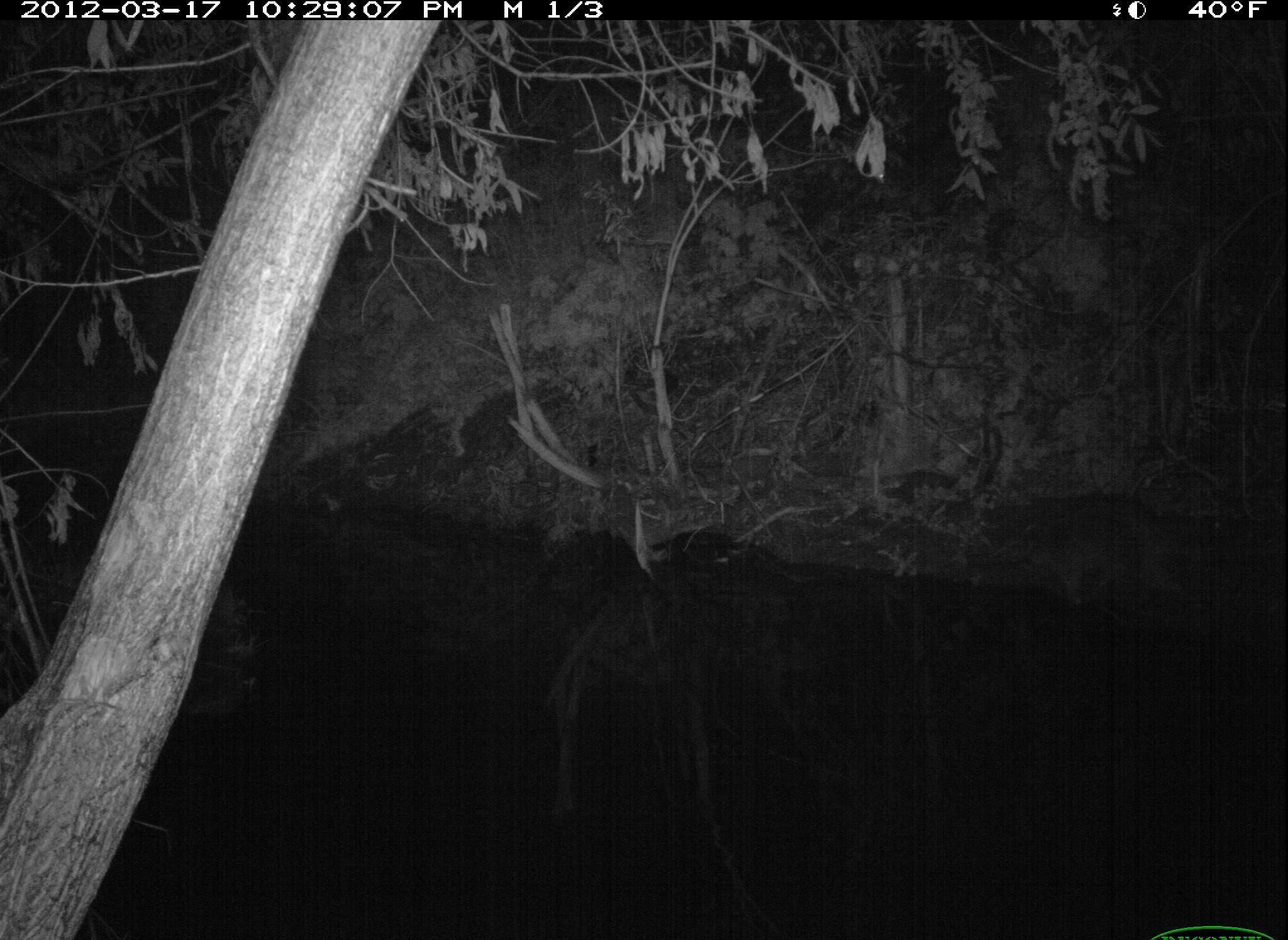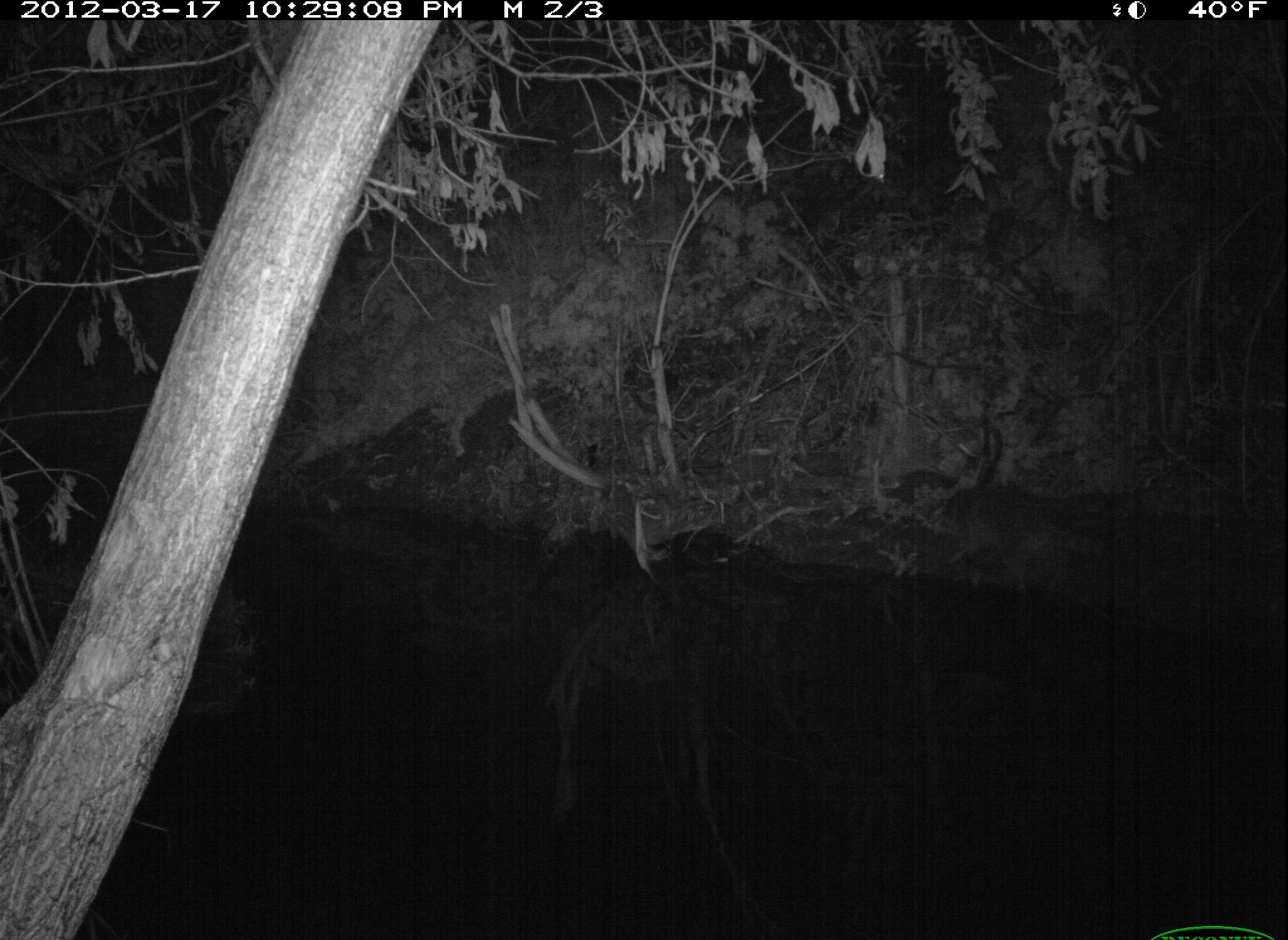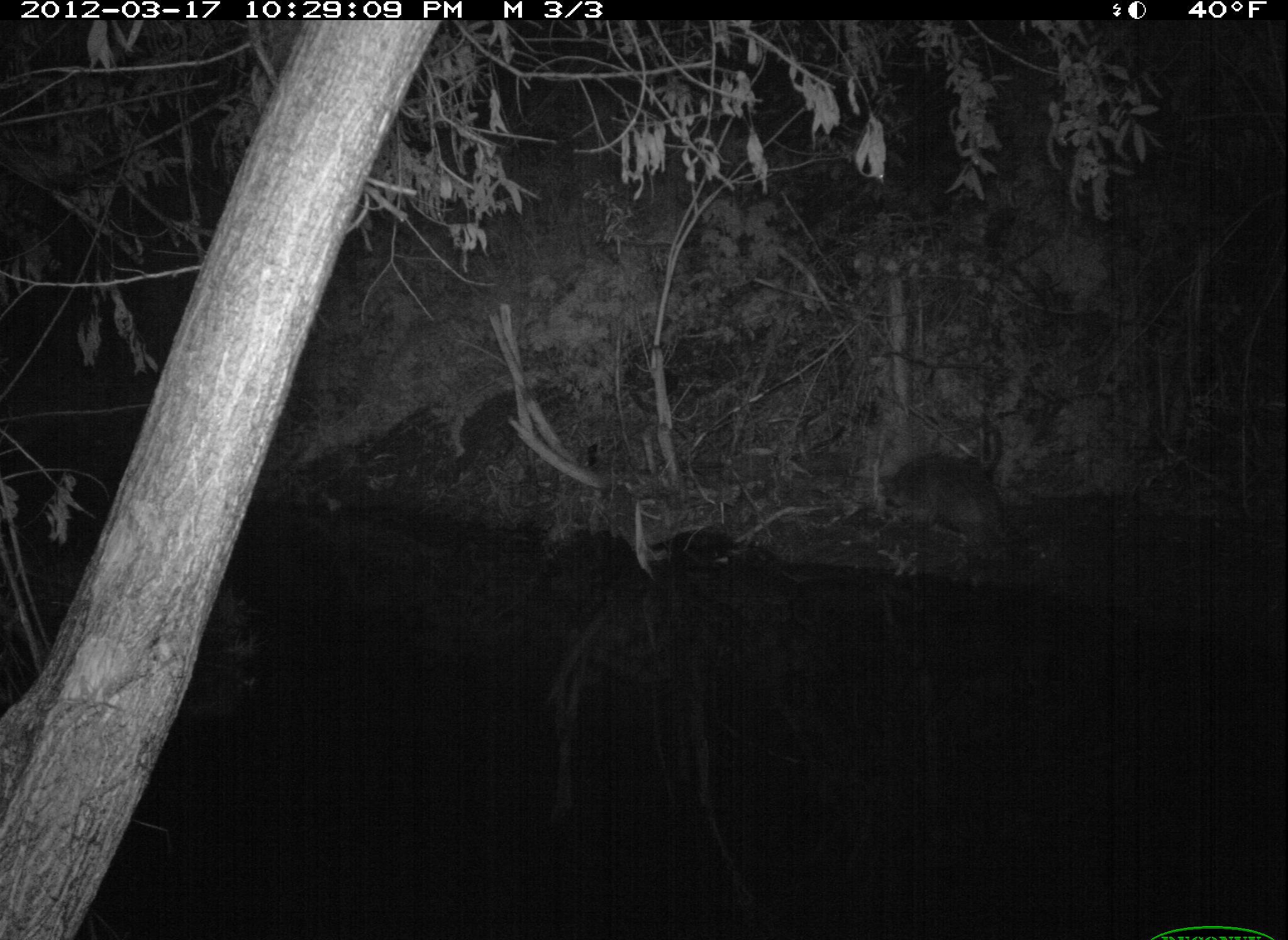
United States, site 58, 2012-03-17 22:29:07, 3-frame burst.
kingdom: Animalia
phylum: Chordata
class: Mammalia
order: Carnivora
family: Procyonidae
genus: Procyon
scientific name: Procyon lotor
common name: raccoon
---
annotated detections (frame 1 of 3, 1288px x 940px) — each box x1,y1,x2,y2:
raccoon: 955,491,1205,603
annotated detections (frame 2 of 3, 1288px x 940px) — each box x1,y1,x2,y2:
raccoon: 936,486,1167,599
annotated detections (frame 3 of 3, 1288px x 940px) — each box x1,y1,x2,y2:
raccoon: 877,452,1050,557